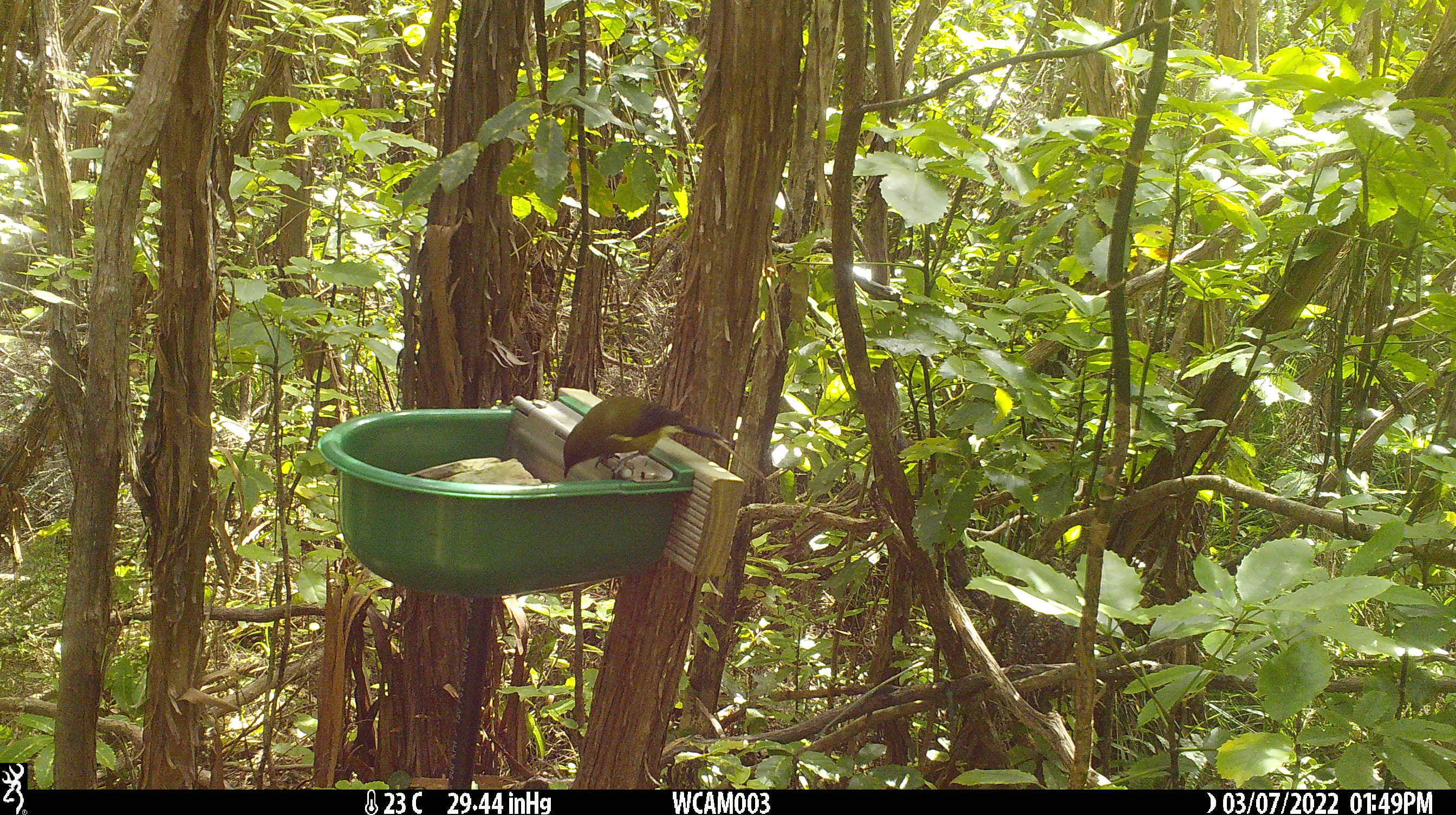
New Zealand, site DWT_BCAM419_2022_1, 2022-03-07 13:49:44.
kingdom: Animalia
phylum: Chordata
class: Aves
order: Passeriformes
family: Meliphagidae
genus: Anthornis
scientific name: Anthornis melanura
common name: new zealand bellbird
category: bellbird